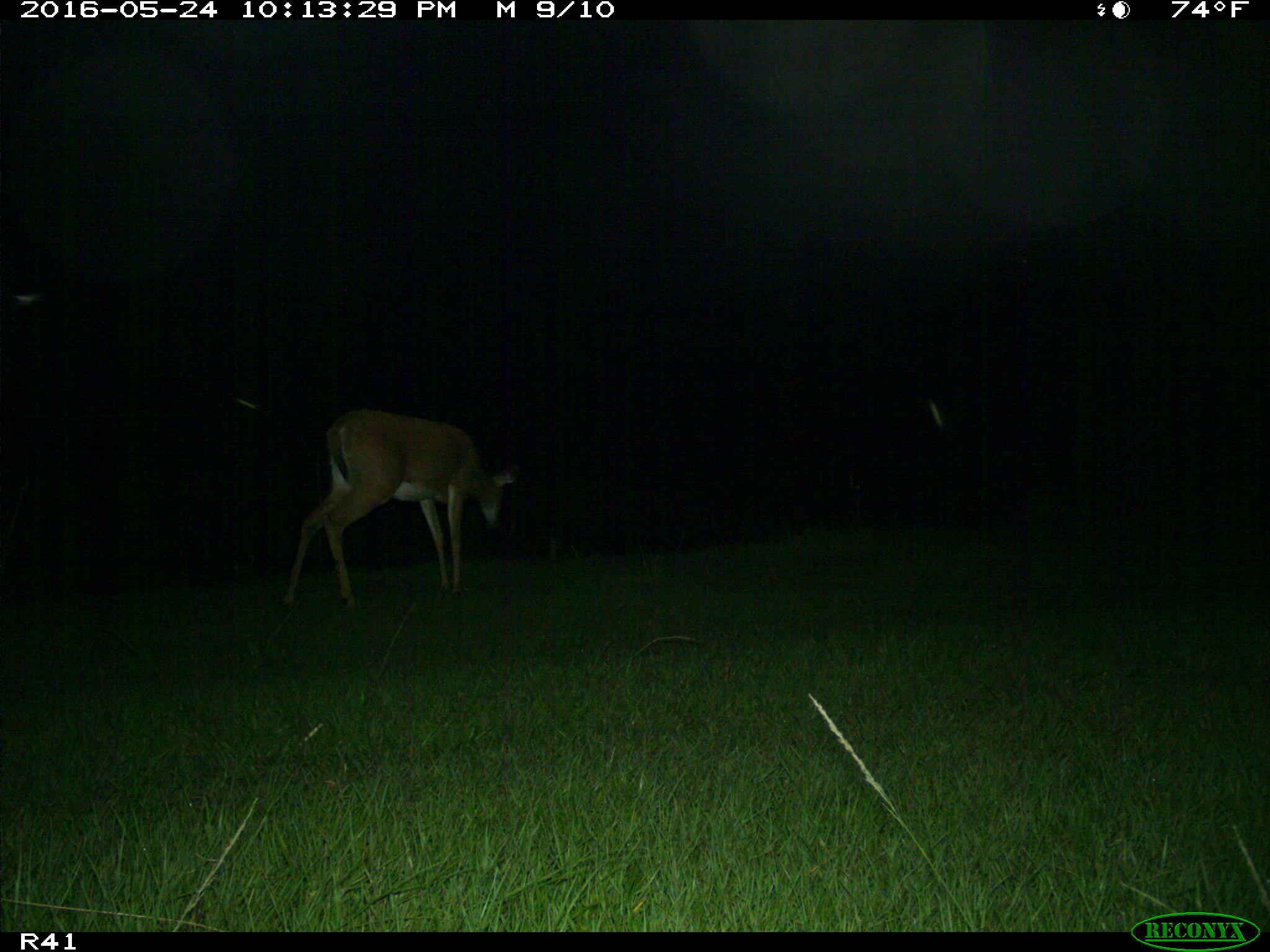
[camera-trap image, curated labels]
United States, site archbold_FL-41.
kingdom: Animalia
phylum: Chordata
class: Mammalia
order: Artiodactyla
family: Cervidae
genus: Odocoileus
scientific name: Odocoileus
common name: deer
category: unidentified deer